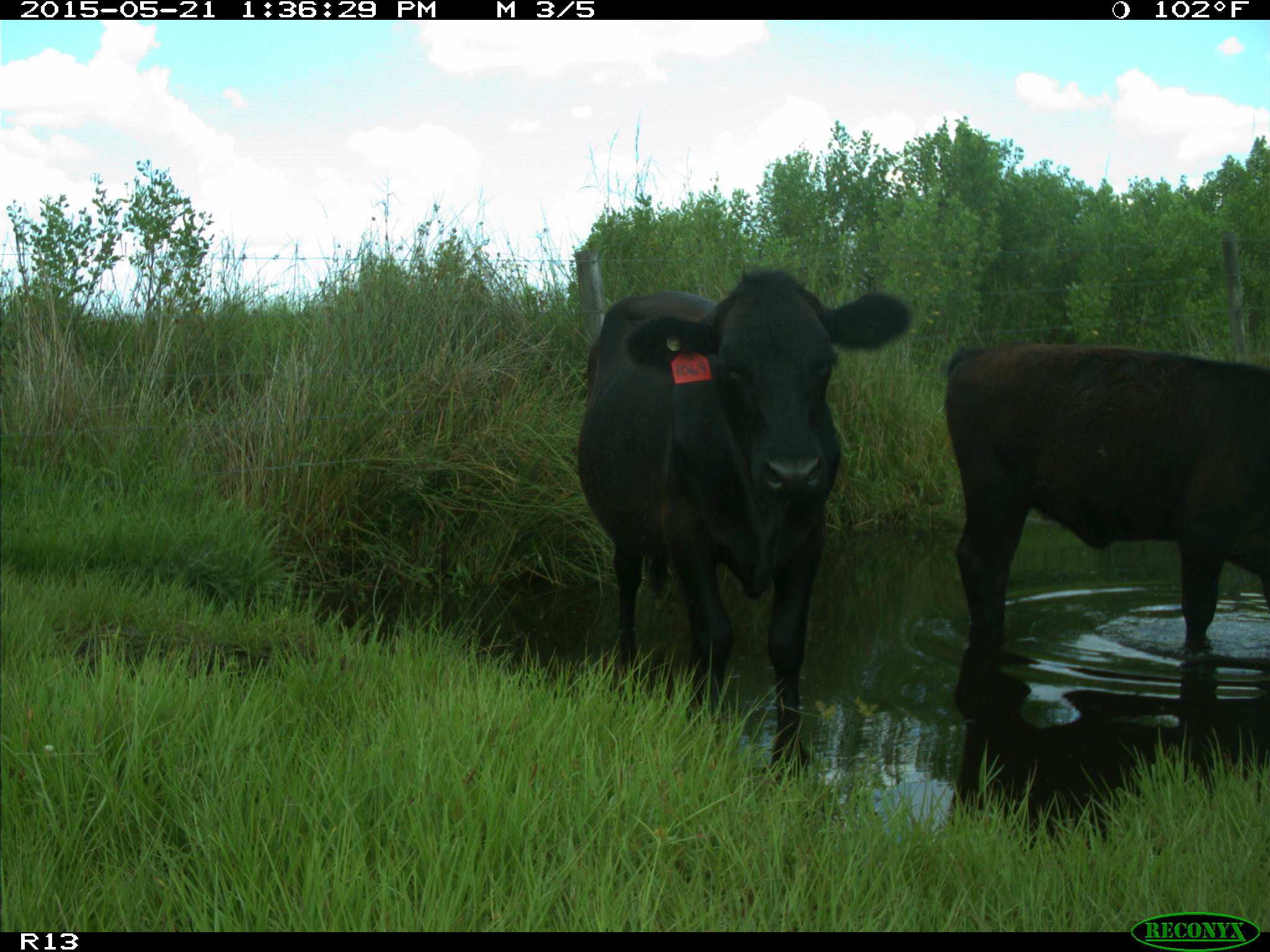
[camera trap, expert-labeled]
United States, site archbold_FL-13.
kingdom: Animalia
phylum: Chordata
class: Mammalia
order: Artiodactyla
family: Bovidae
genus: Bos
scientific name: Bos taurus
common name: domestic cow